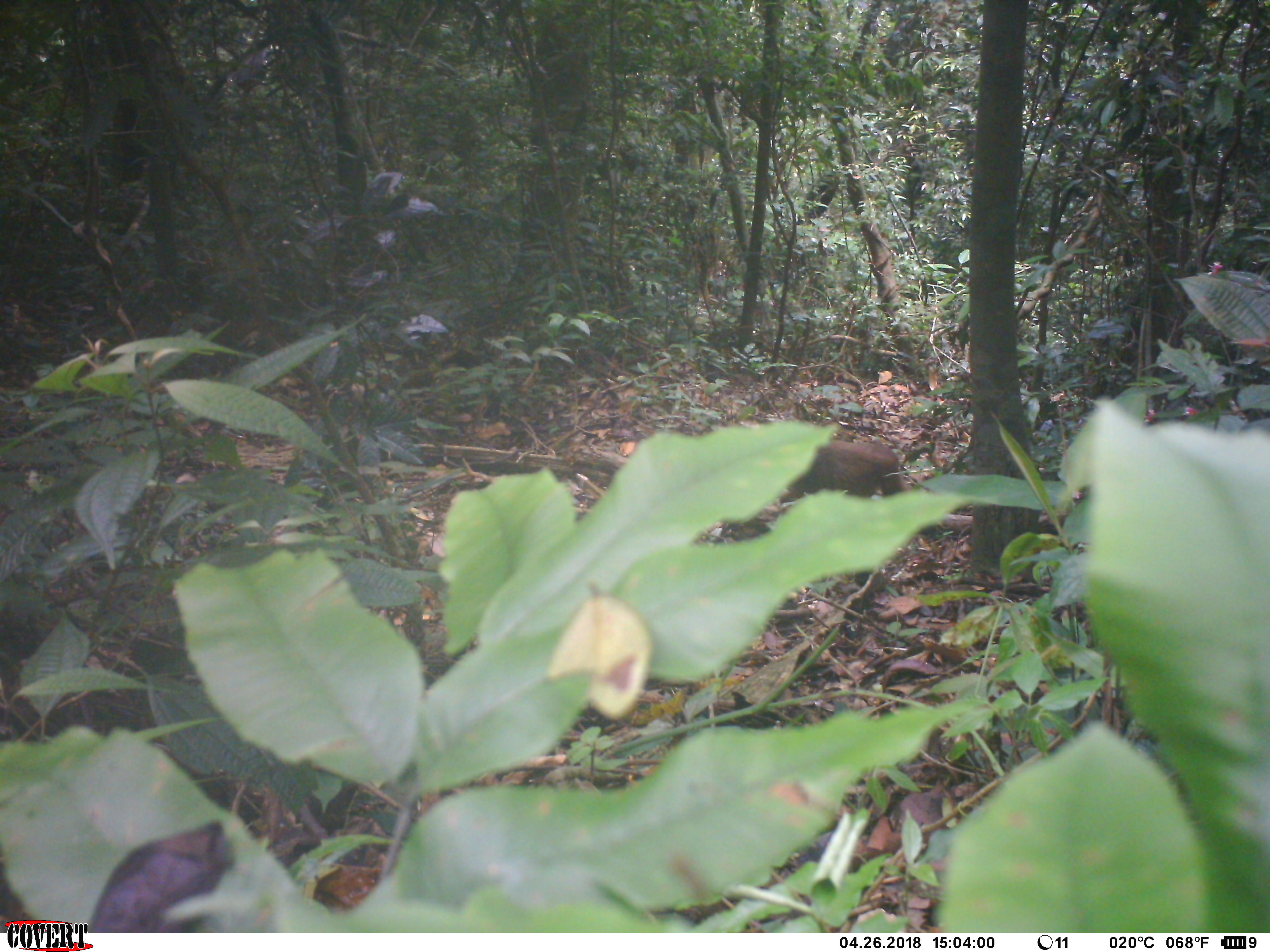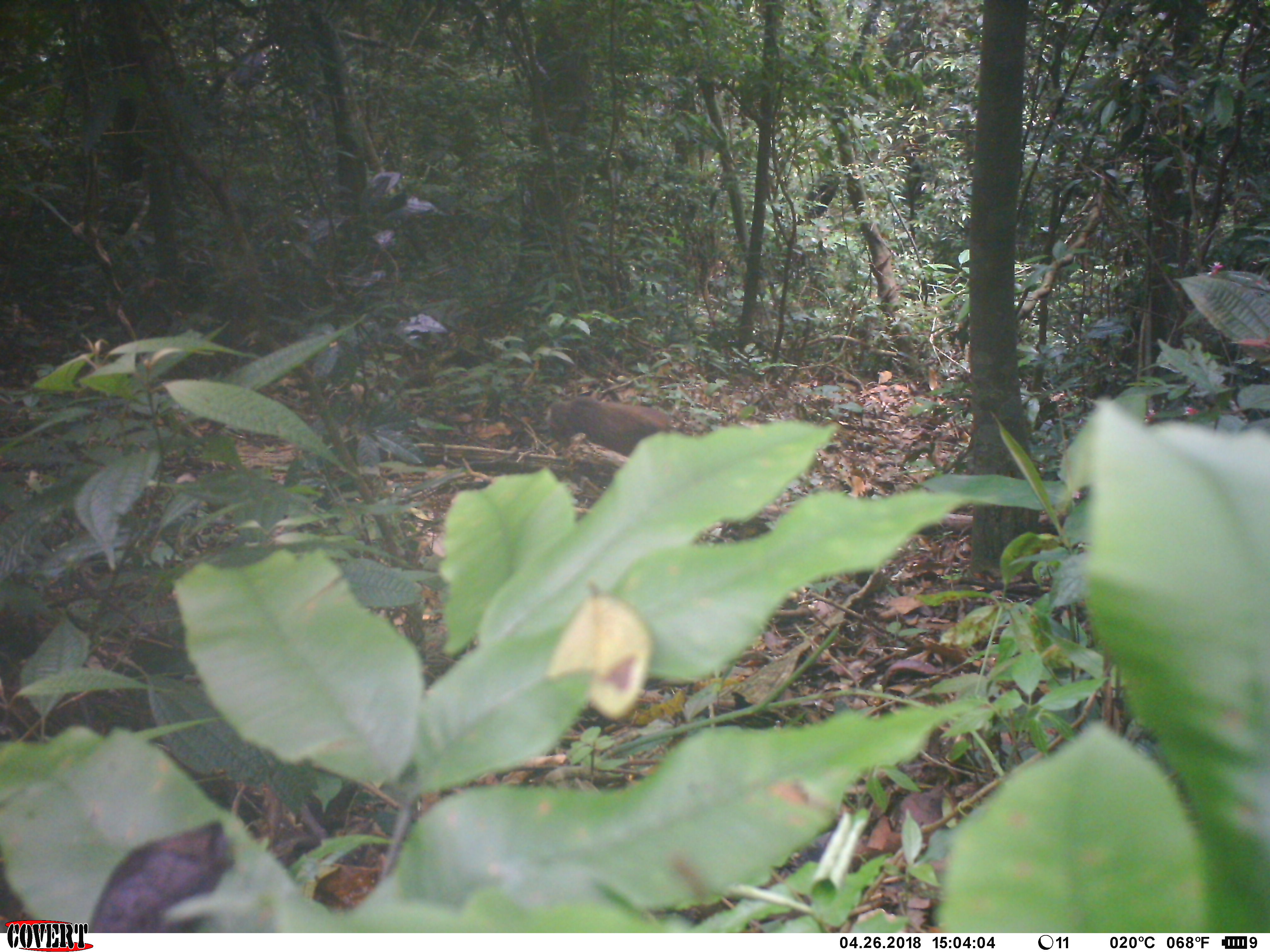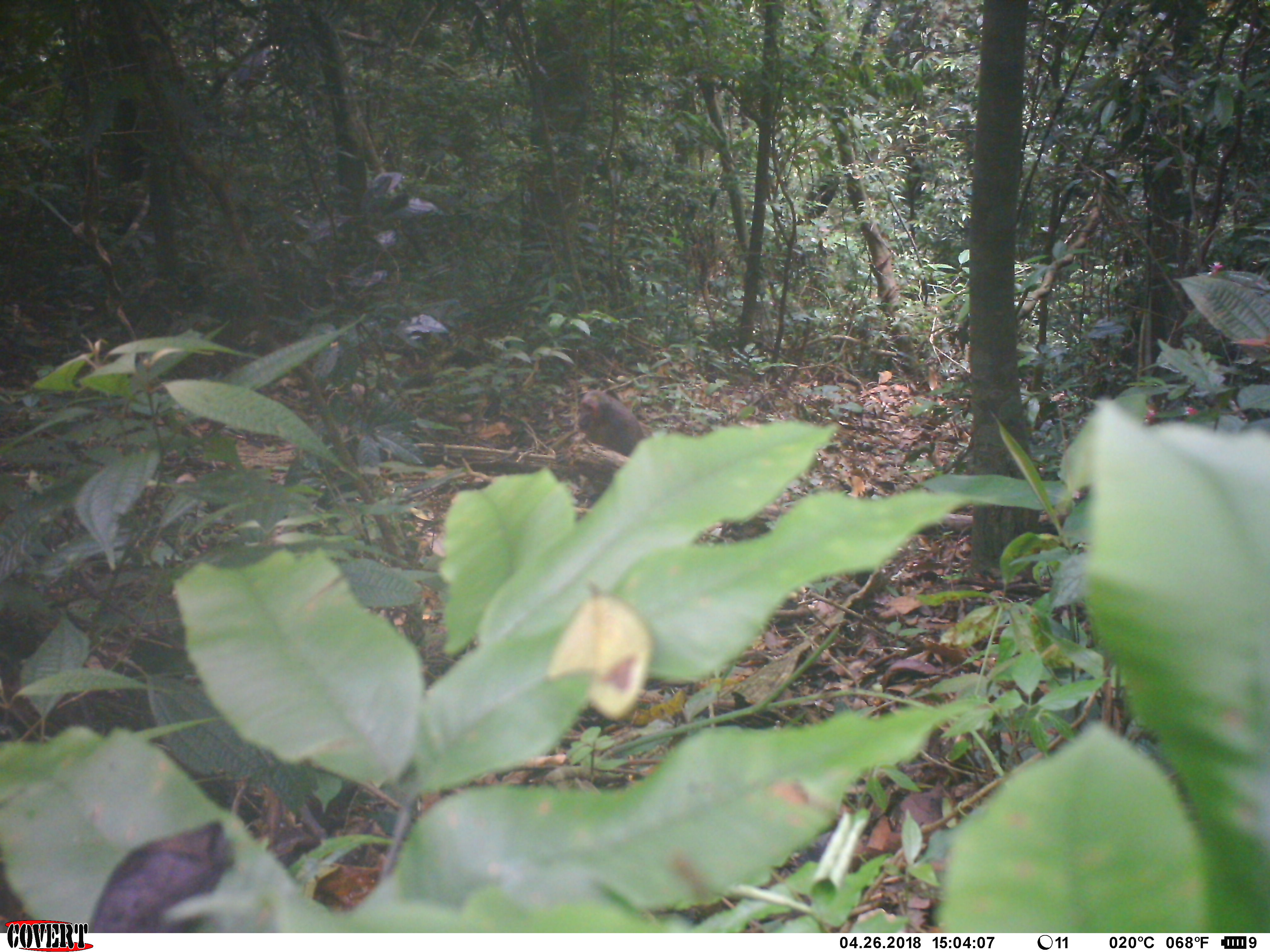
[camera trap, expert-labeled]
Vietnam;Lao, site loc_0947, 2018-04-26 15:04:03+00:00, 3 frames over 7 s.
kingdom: Animalia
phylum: Chordata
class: Mammalia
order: Primates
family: Cercopithecidae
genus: Macaca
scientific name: Macaca arctoides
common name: stump-tailed macaque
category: stump tailed macaque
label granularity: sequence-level